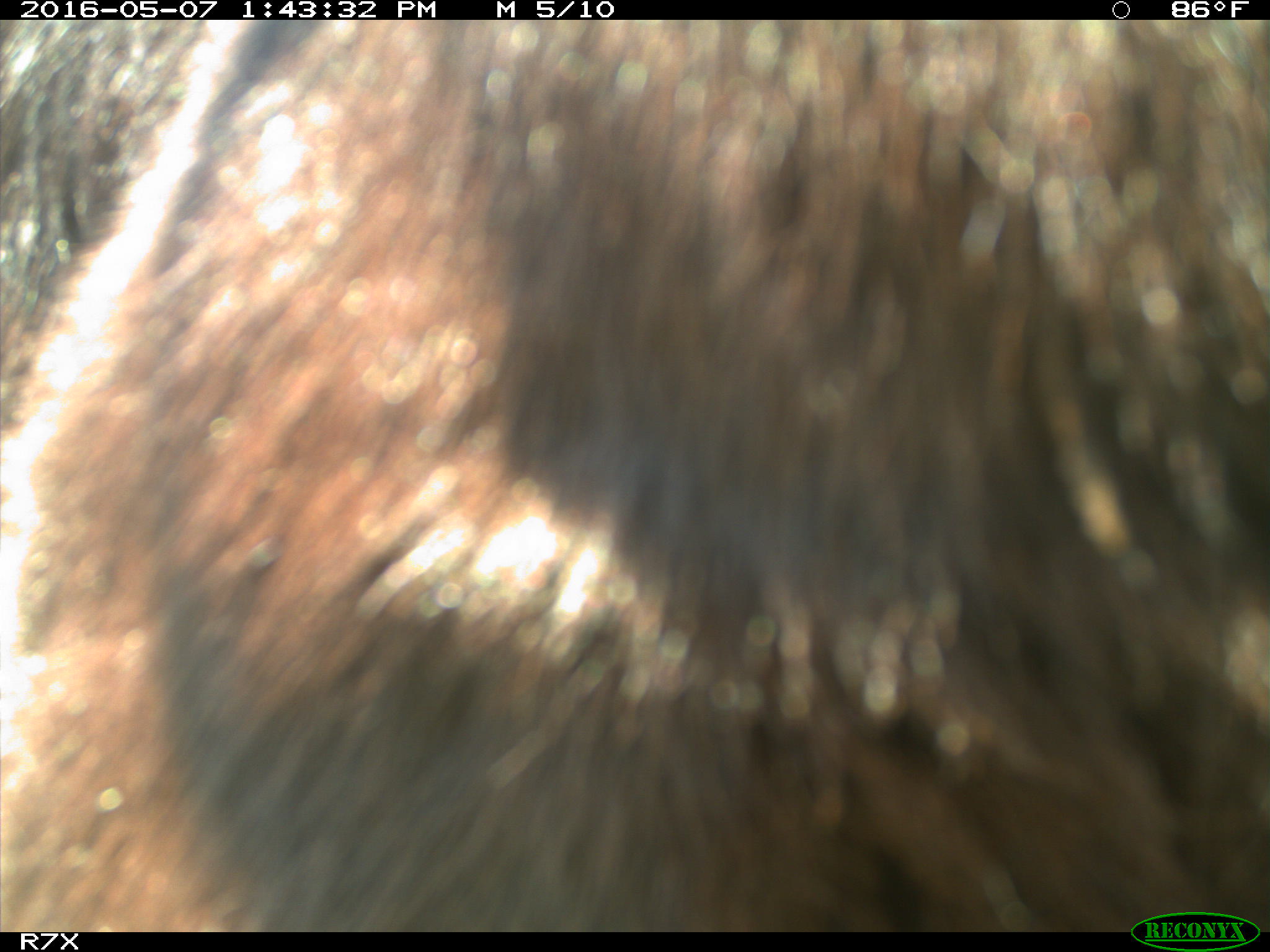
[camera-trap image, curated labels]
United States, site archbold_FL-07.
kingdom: Animalia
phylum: Chordata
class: Mammalia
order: Artiodactyla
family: Bovidae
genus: Bos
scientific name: Bos taurus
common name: domestic cow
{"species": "Bos taurus (domestic cow)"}